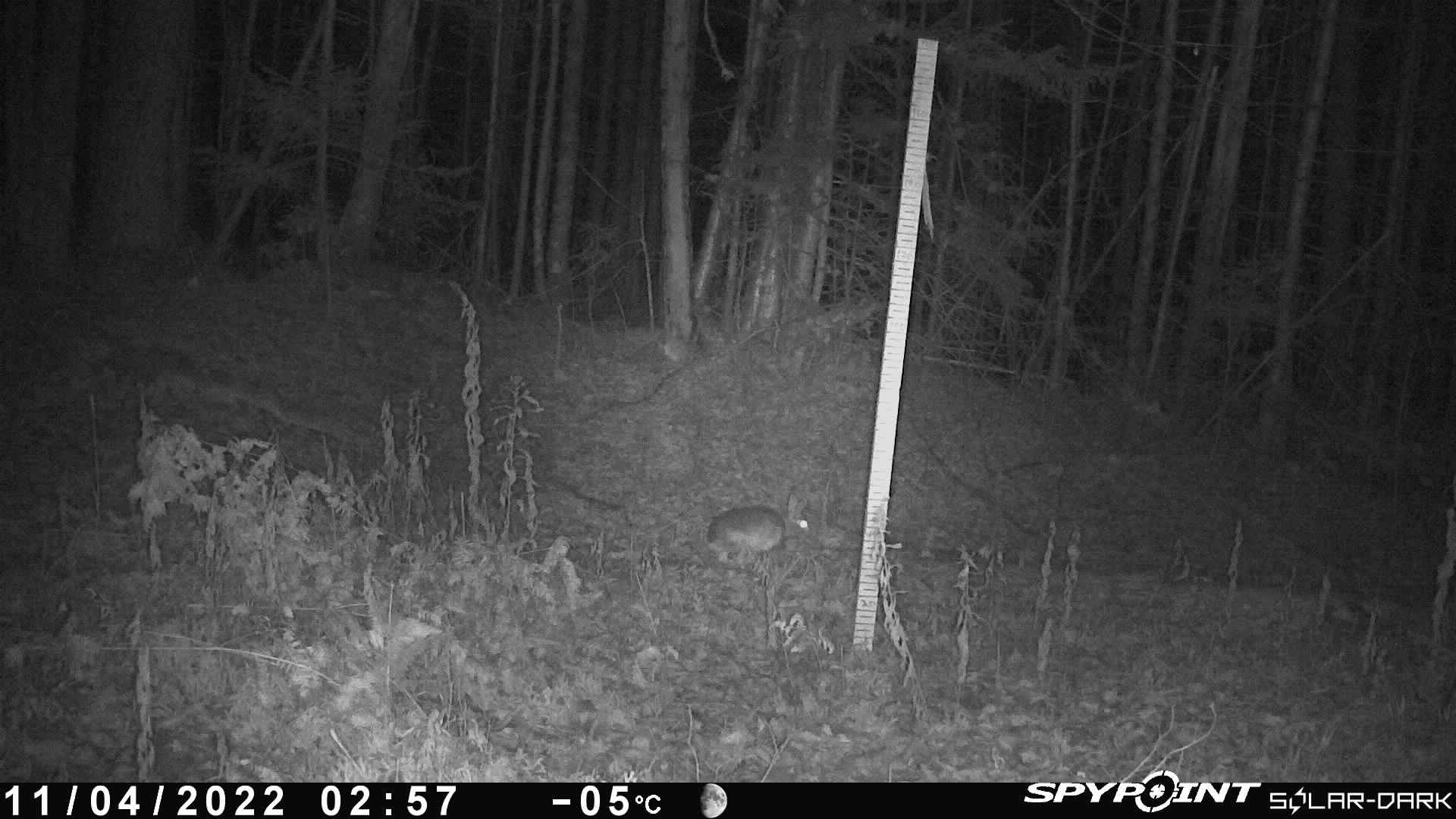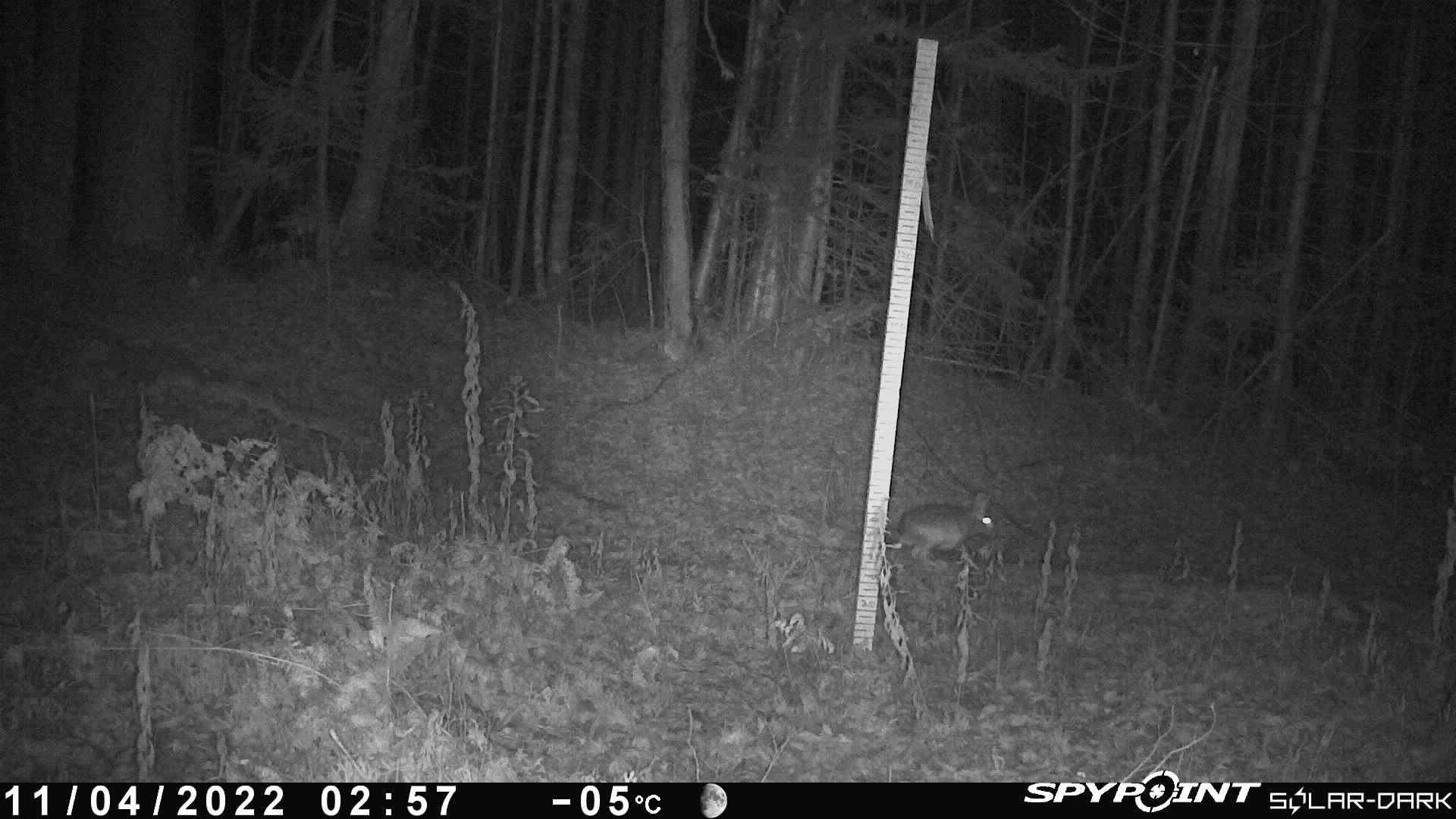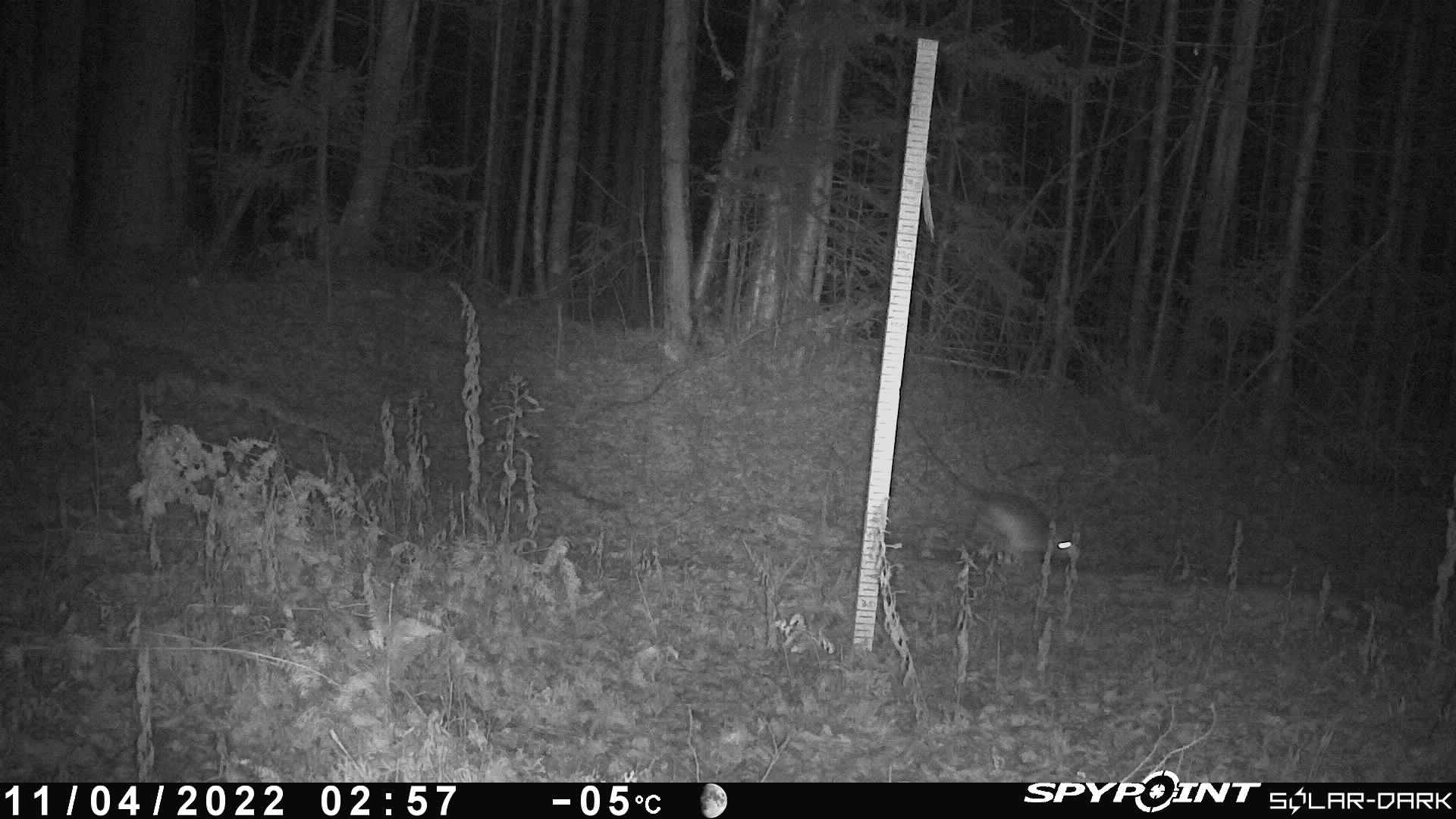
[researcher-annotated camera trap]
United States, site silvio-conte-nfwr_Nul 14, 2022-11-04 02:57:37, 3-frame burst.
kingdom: Animalia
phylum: Chordata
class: Mammalia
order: Lagomorpha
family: Leporidae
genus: Lepus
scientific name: Lepus americanus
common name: snowshoe hare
Snowshoe hare (Lepus americanus).